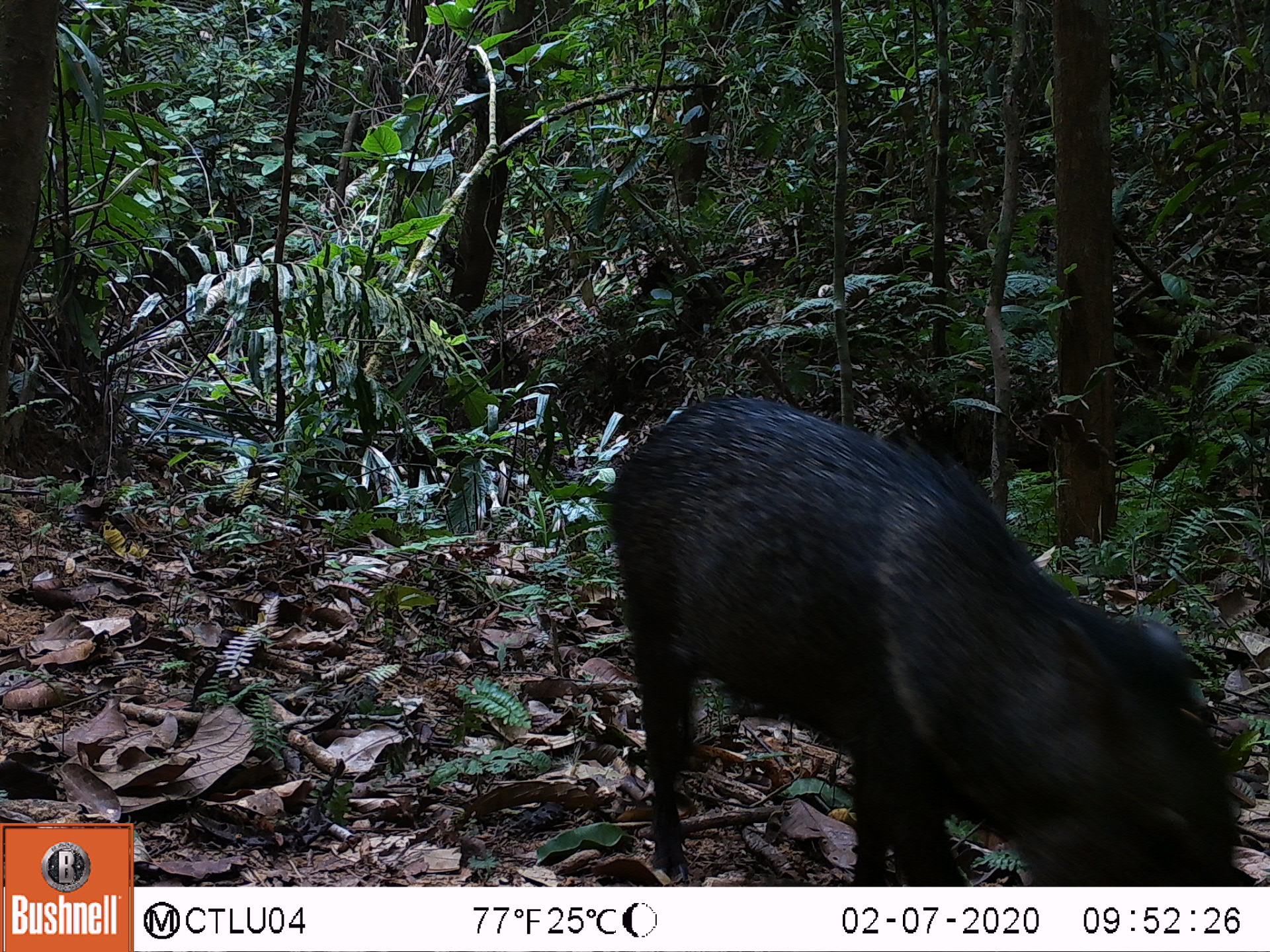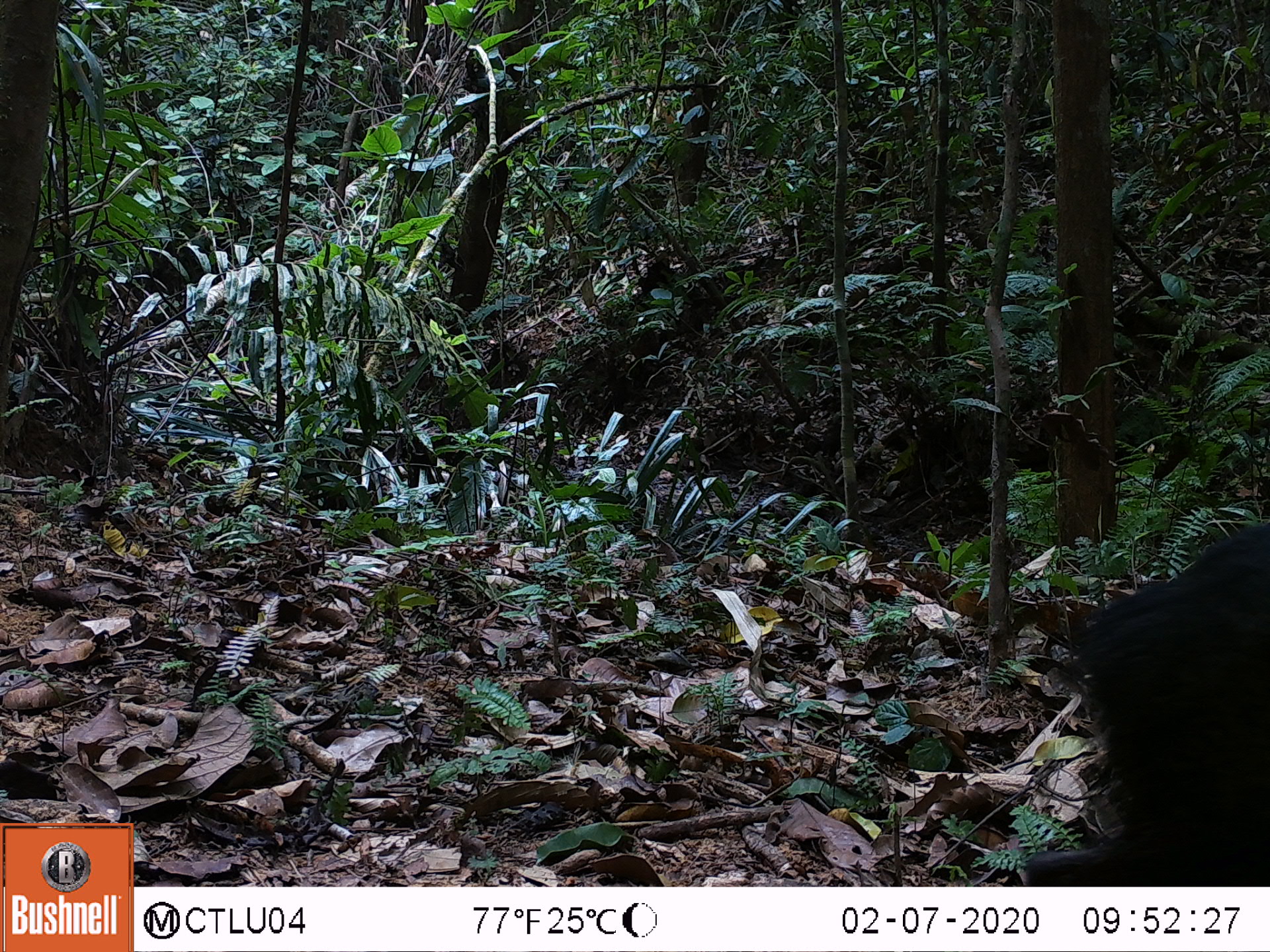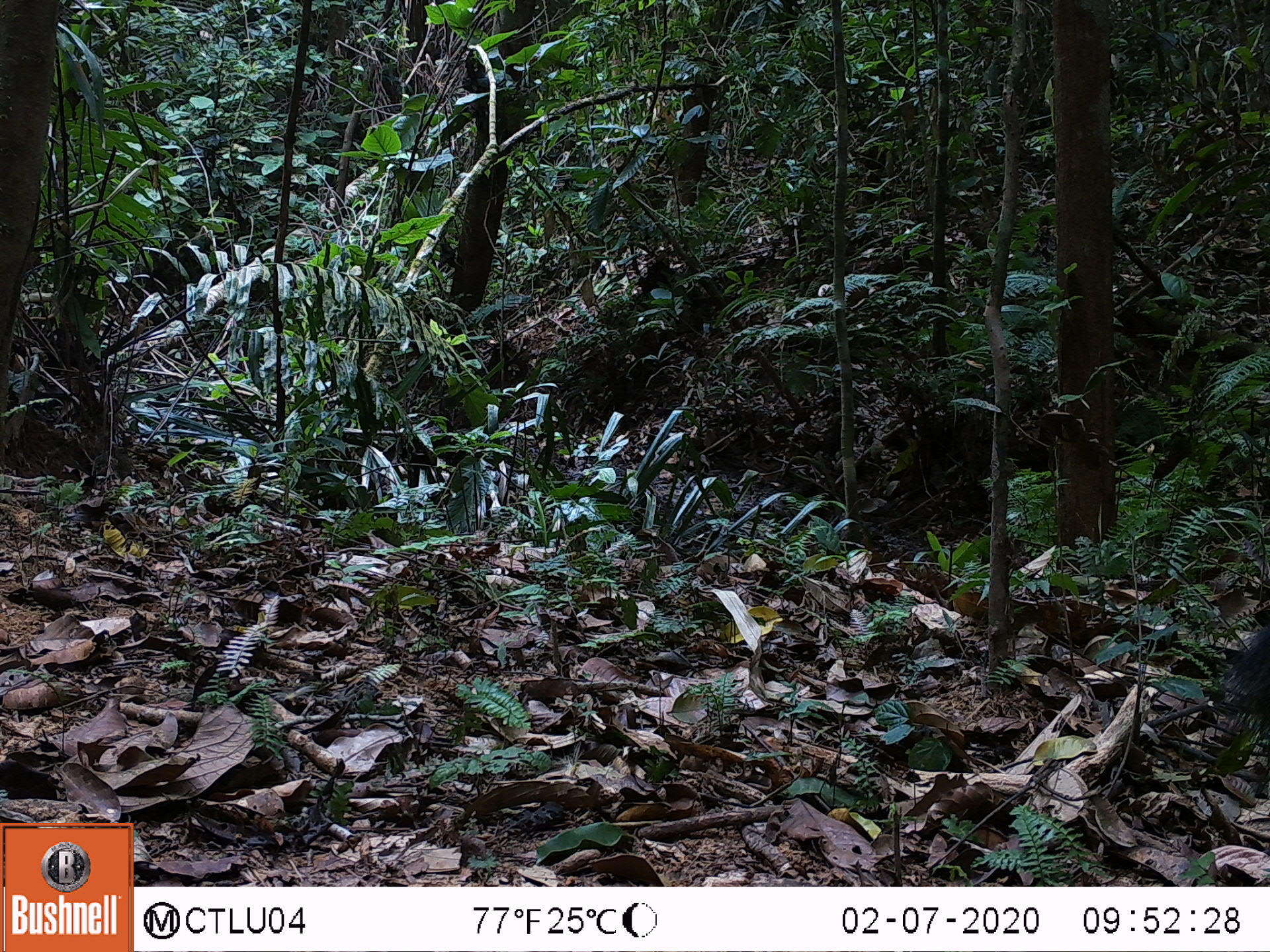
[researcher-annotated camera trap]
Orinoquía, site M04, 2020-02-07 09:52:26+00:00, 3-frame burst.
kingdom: Animalia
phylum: Chordata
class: Mammalia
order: Artiodactyla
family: Tayassuidae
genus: Pecari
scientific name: Pecari tajacu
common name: collared peccary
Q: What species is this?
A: Collared peccary (Pecari tajacu).